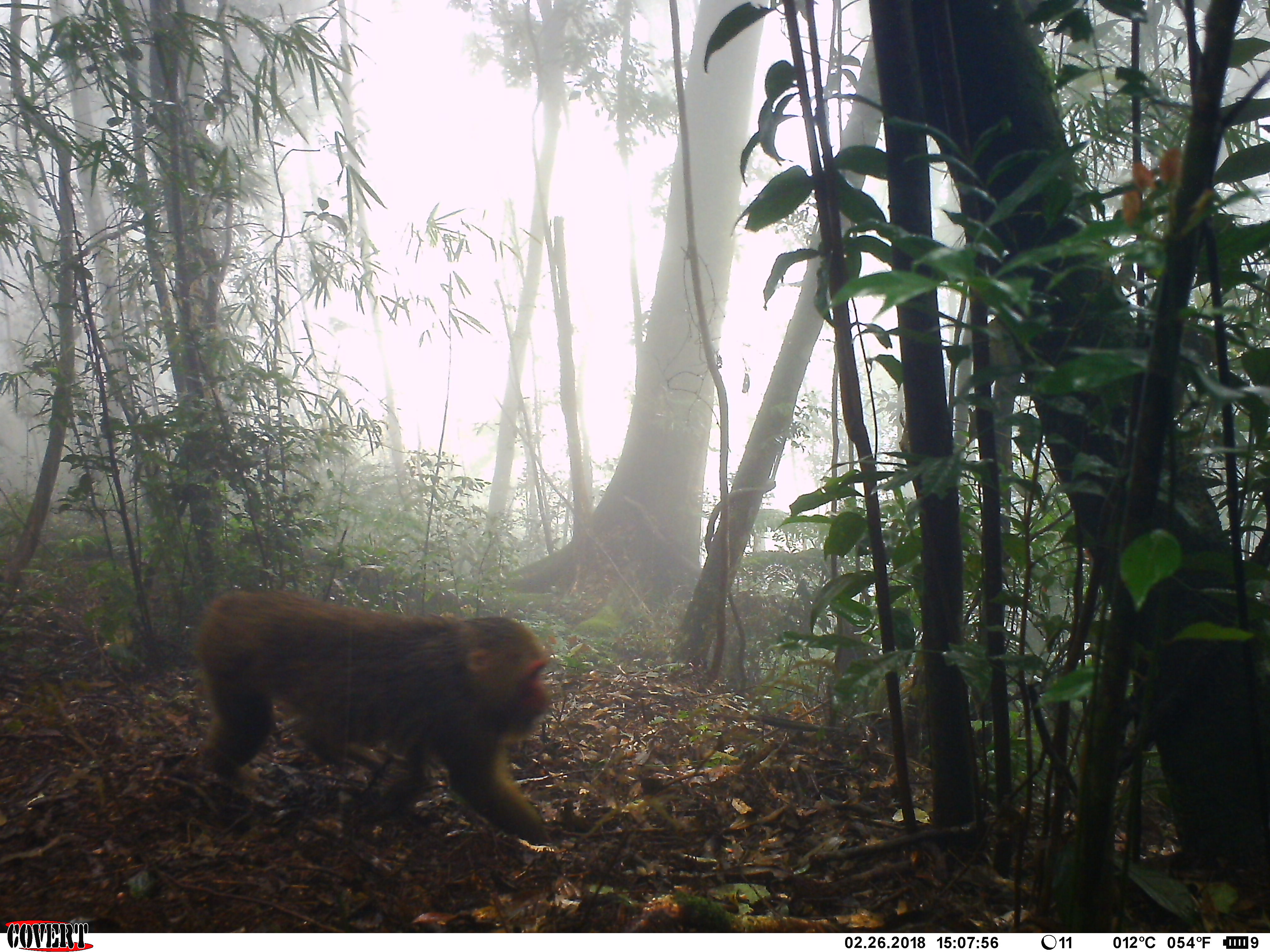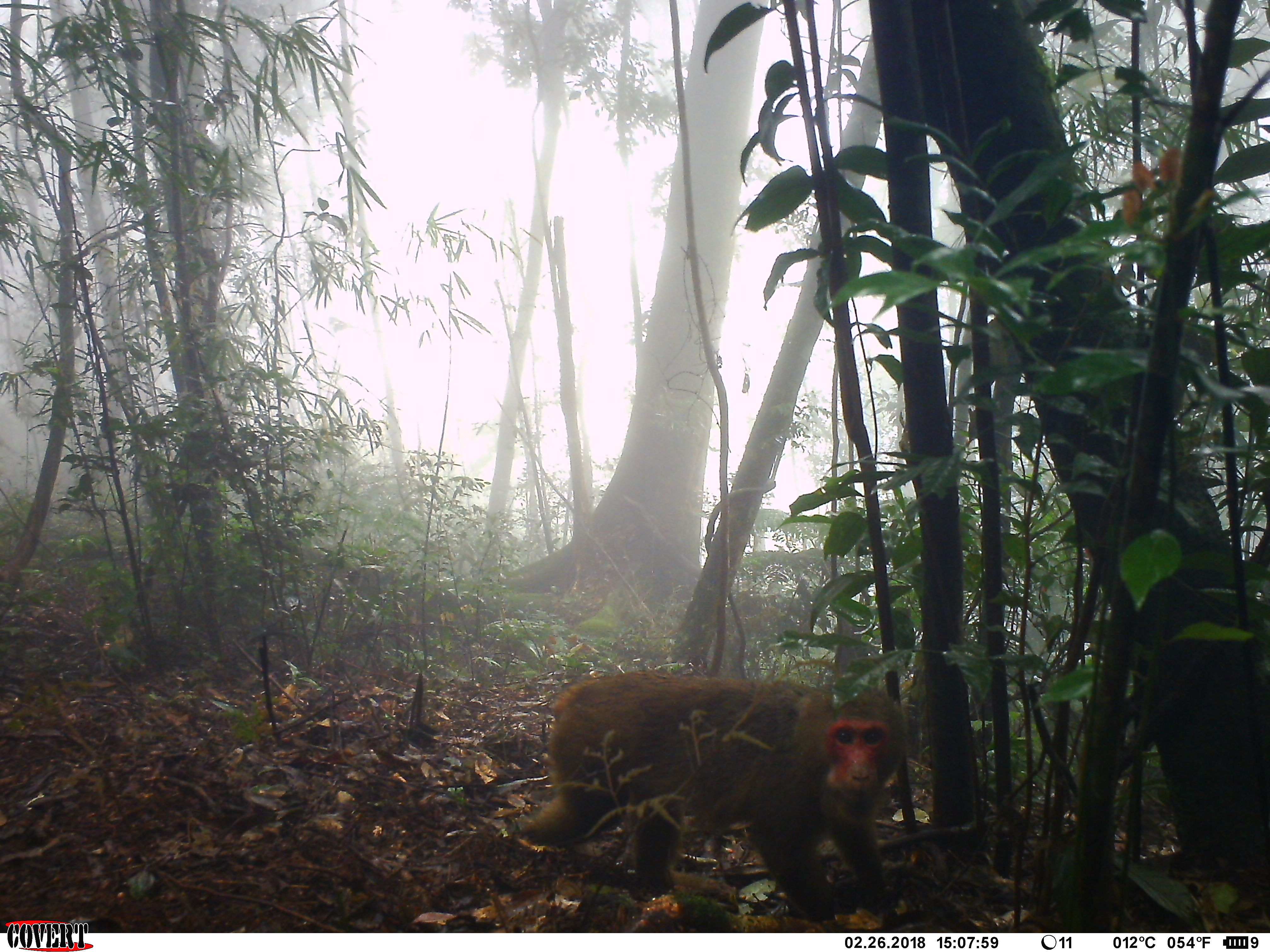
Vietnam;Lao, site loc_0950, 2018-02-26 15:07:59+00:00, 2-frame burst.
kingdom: Animalia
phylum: Chordata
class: Mammalia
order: Primates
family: Cercopithecidae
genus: Macaca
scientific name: Macaca arctoides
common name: stump-tailed macaque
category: stump tailed macaque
Stump tailed macaque (stump-tailed macaque) (Macaca arctoides). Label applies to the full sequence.